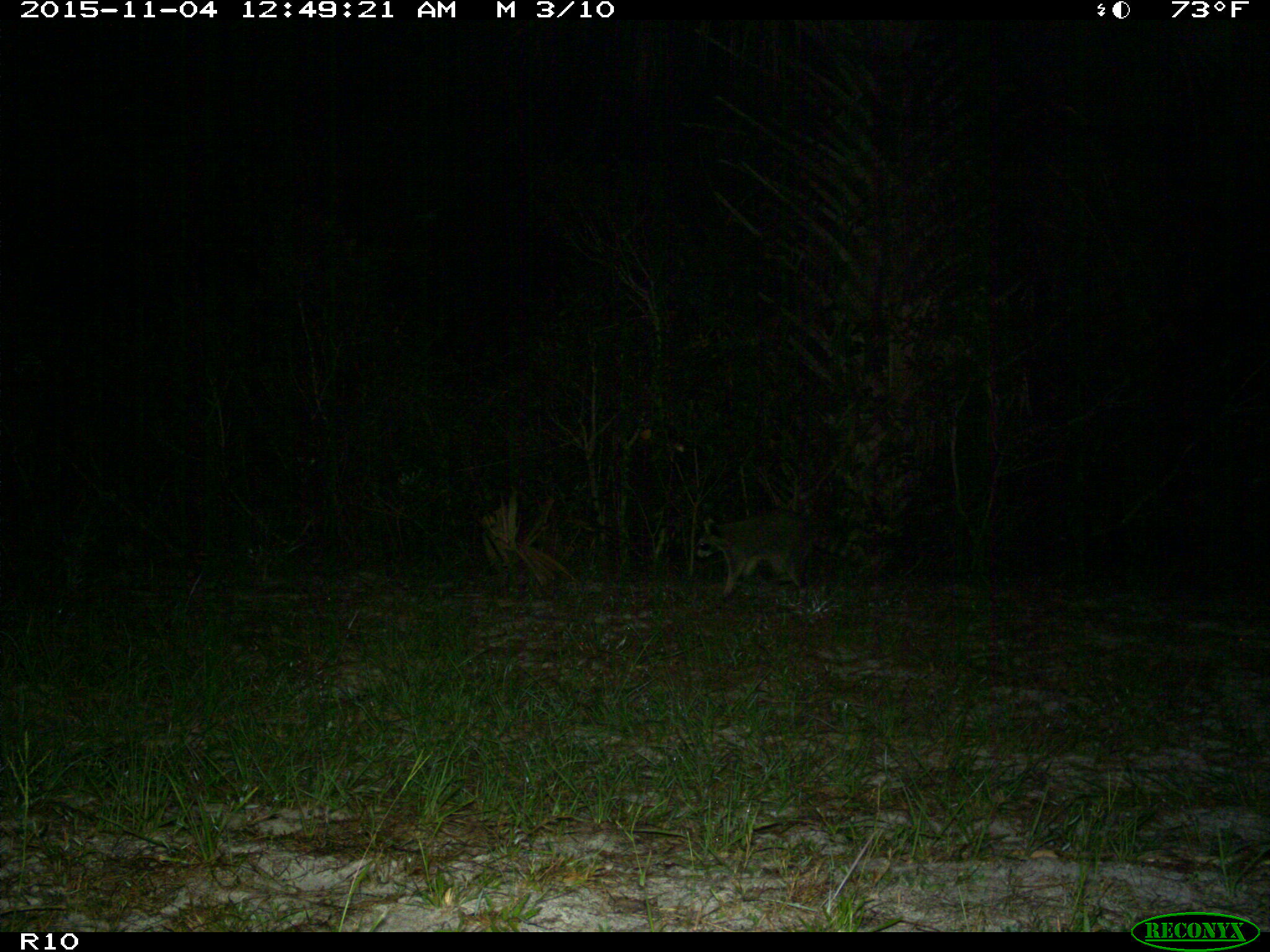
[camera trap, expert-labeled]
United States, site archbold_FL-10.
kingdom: Animalia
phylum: Chordata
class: Mammalia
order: Carnivora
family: Procyonidae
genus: Procyon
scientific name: Procyon lotor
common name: common raccoon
Procyon lotor (common raccoon).